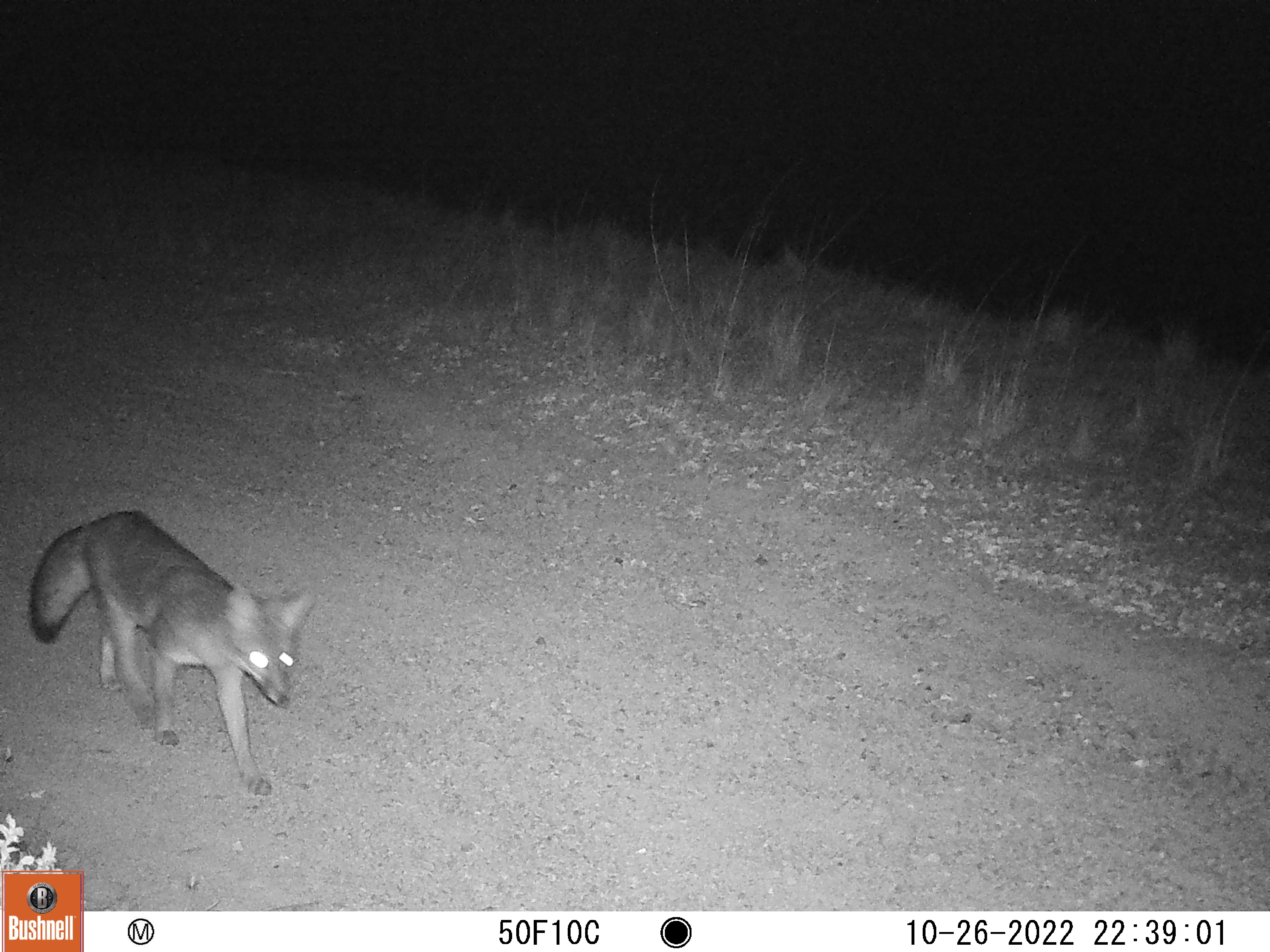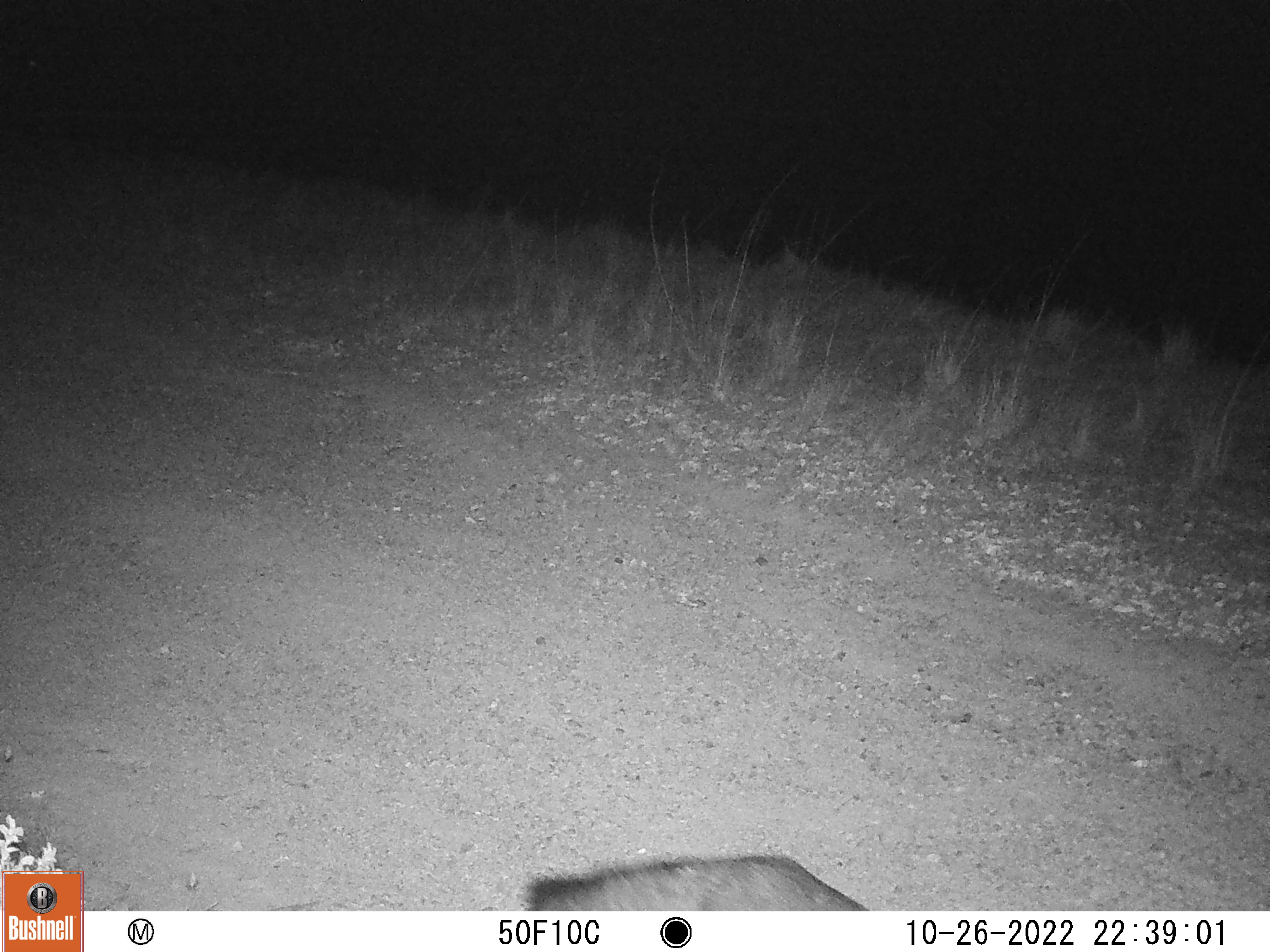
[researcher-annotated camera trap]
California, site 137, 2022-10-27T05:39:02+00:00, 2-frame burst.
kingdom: Animalia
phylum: Chordata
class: Mammalia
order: Carnivora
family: Canidae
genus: Urocyon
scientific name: Urocyon cinereoargenteus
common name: gray fox